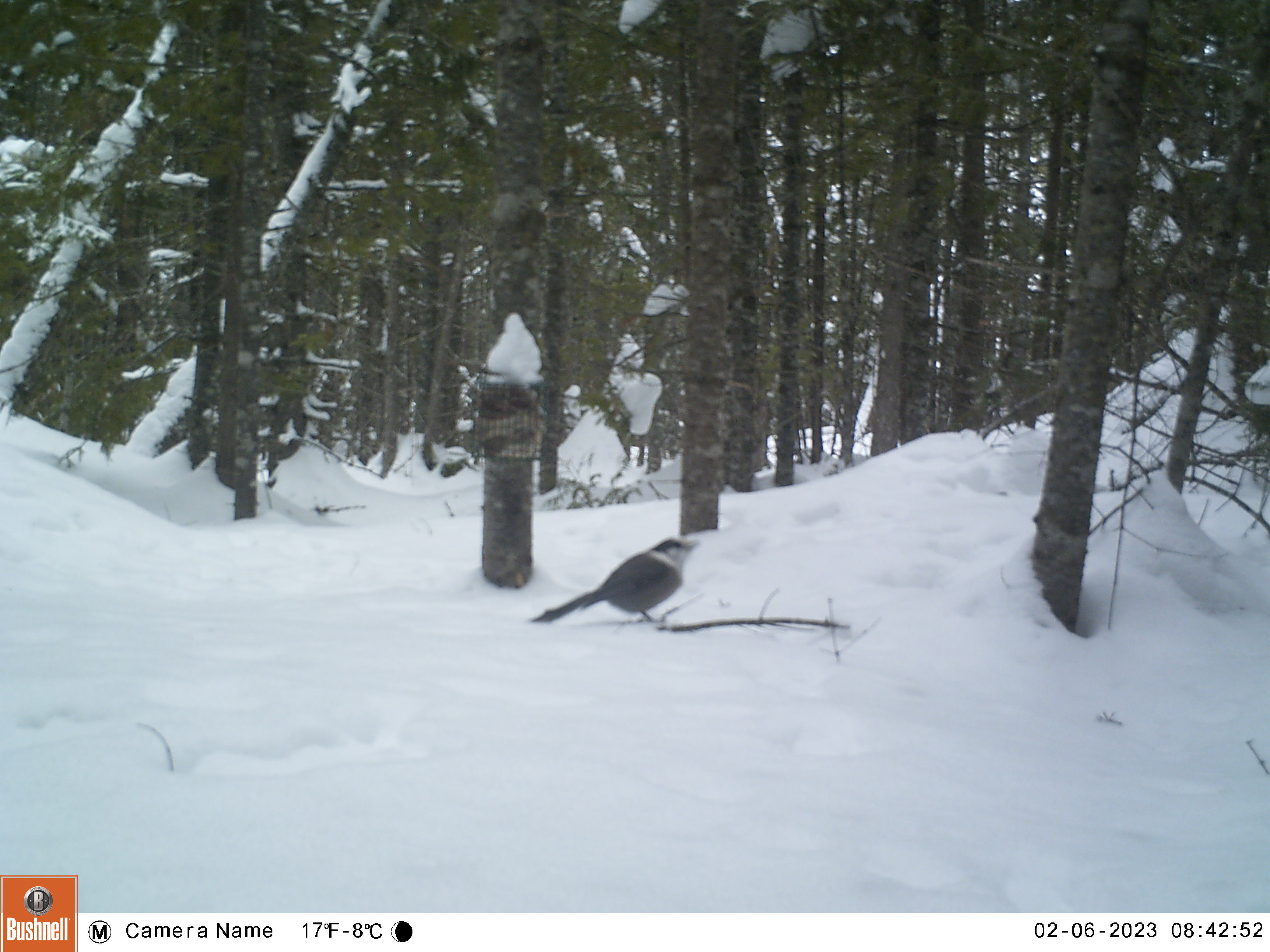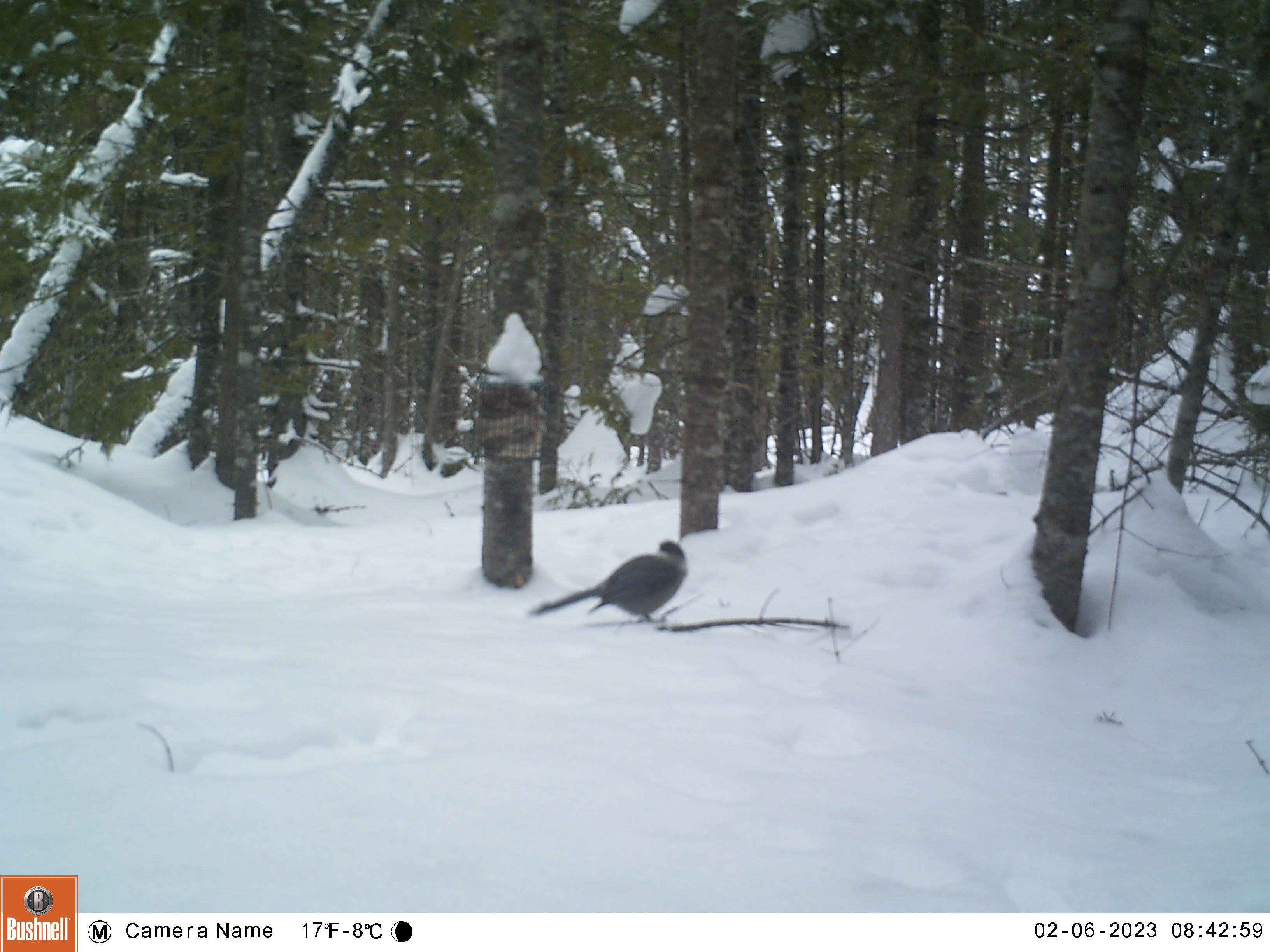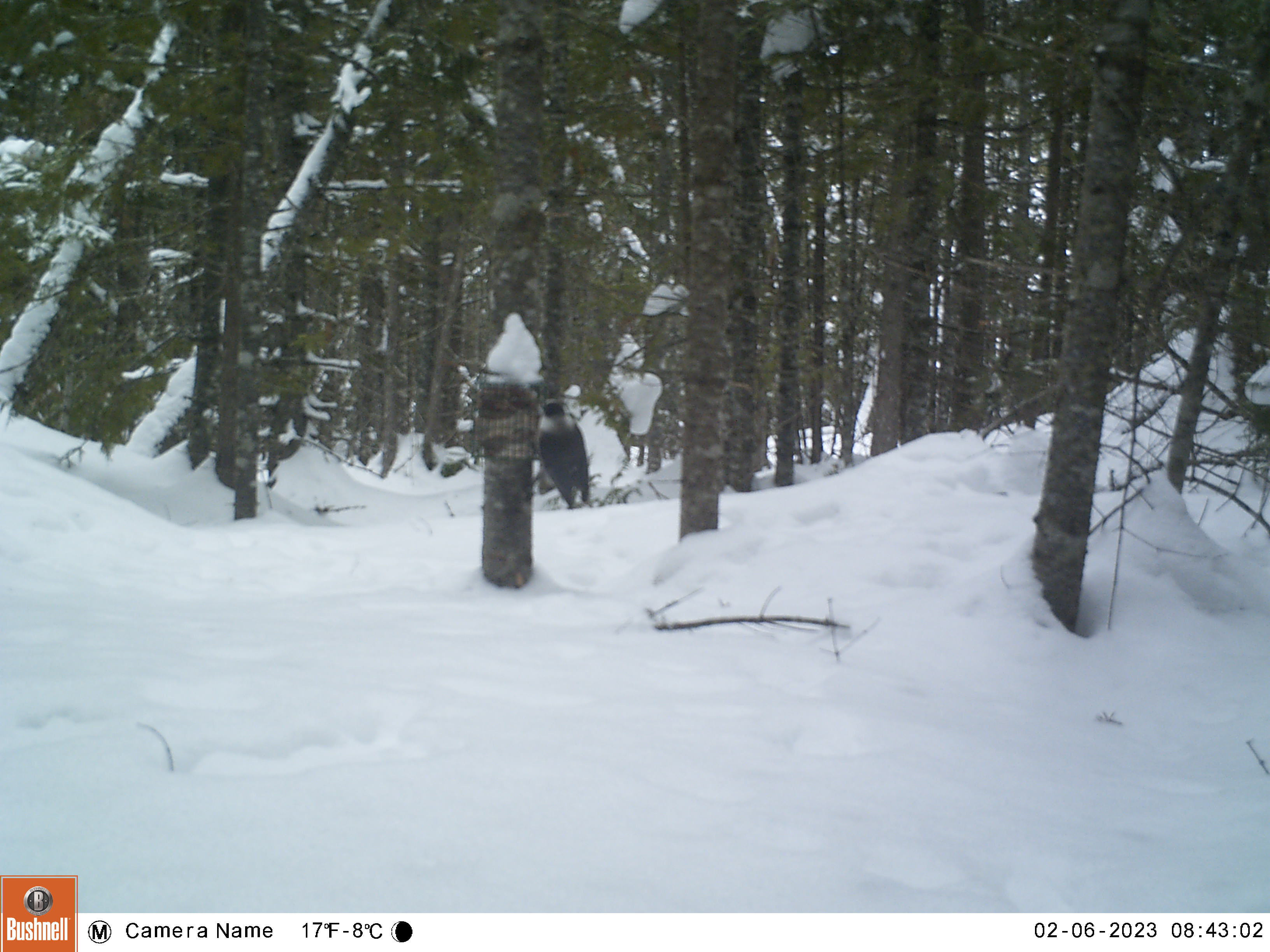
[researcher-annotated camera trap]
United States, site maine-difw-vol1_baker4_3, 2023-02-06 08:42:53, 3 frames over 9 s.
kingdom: Animalia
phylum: Chordata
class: Aves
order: Passeriformes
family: Corvidae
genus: Perisoreus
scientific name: Perisoreus canadensis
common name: canada jay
Canada jay (Perisoreus canadensis).